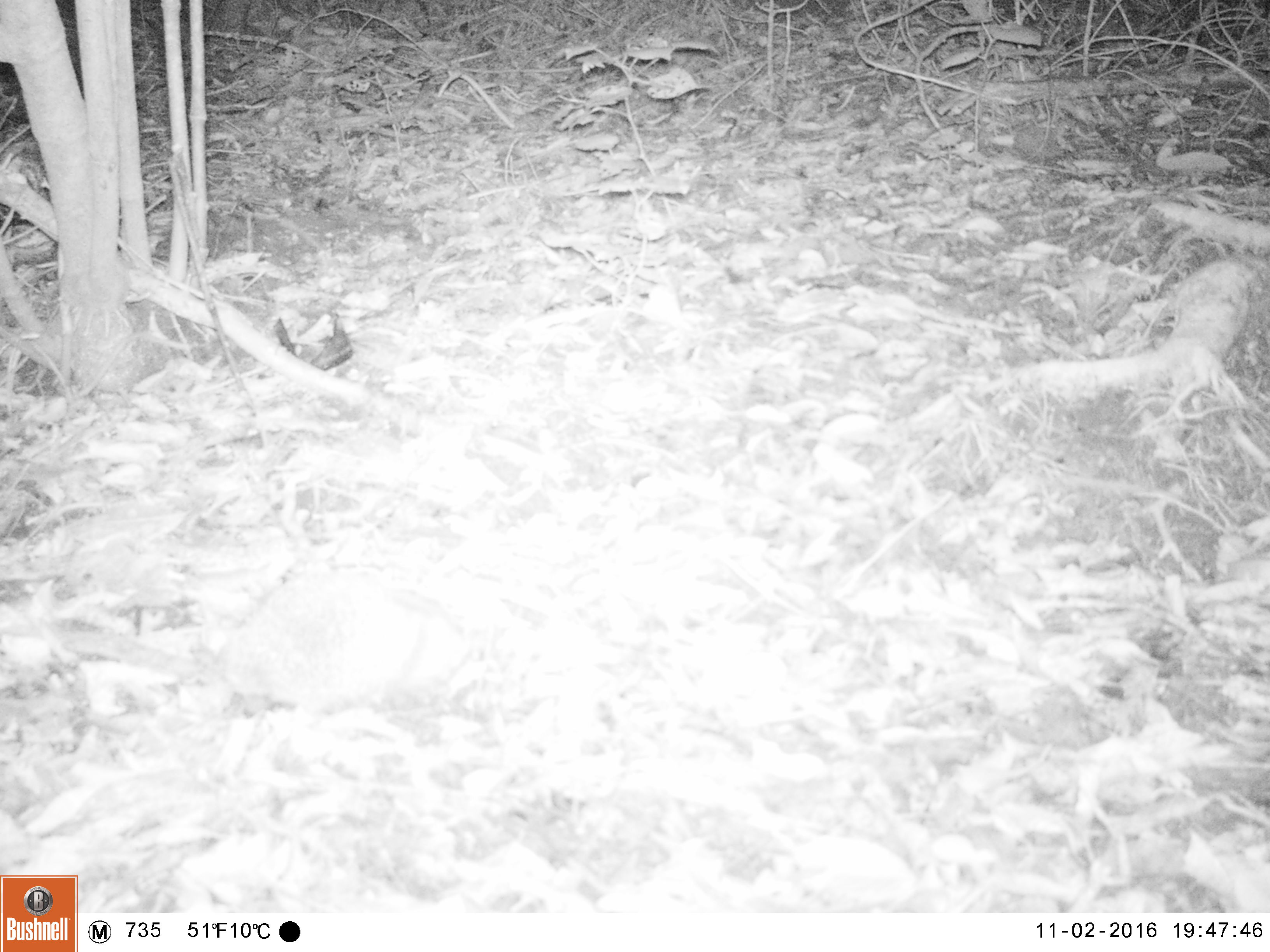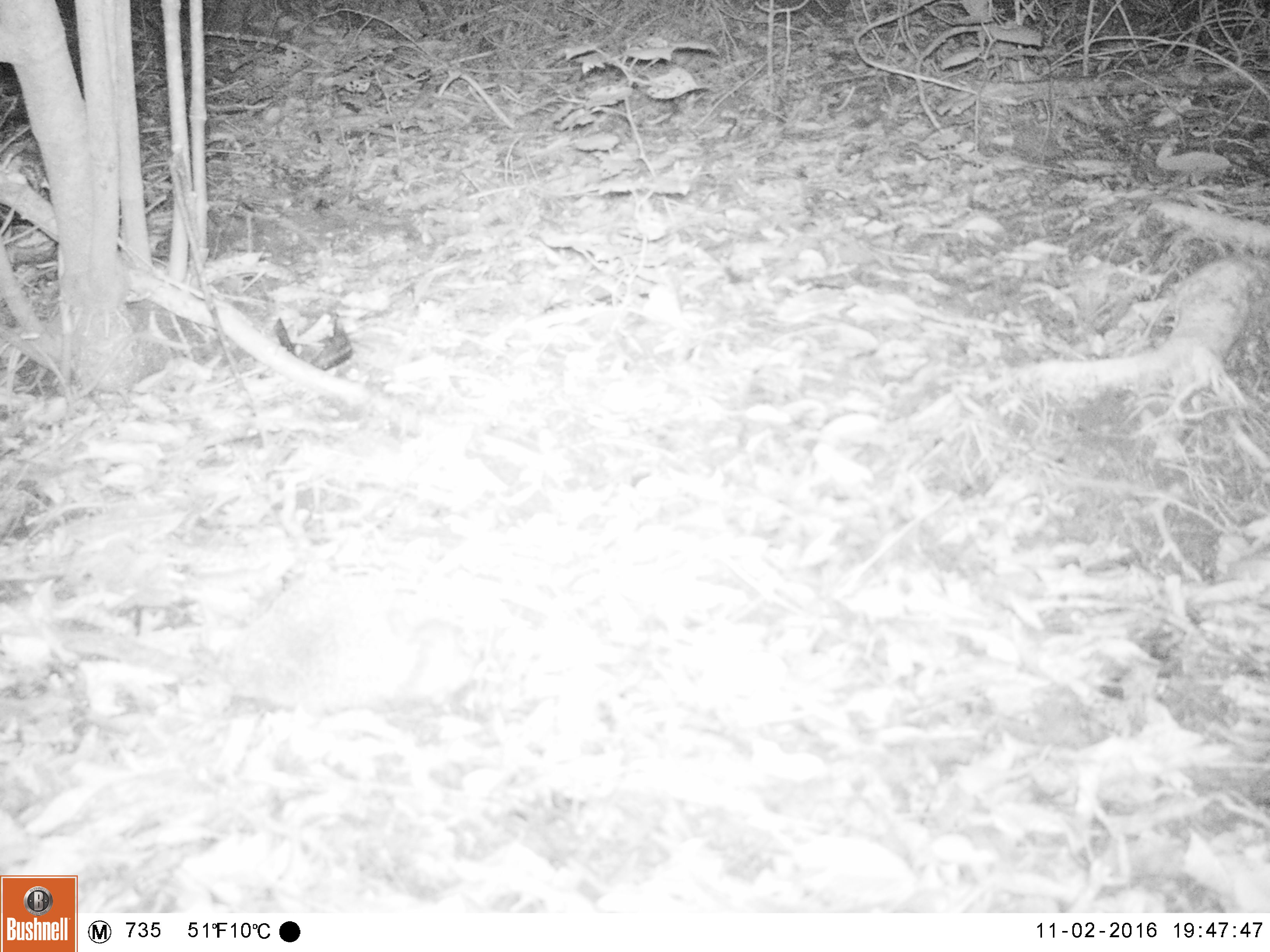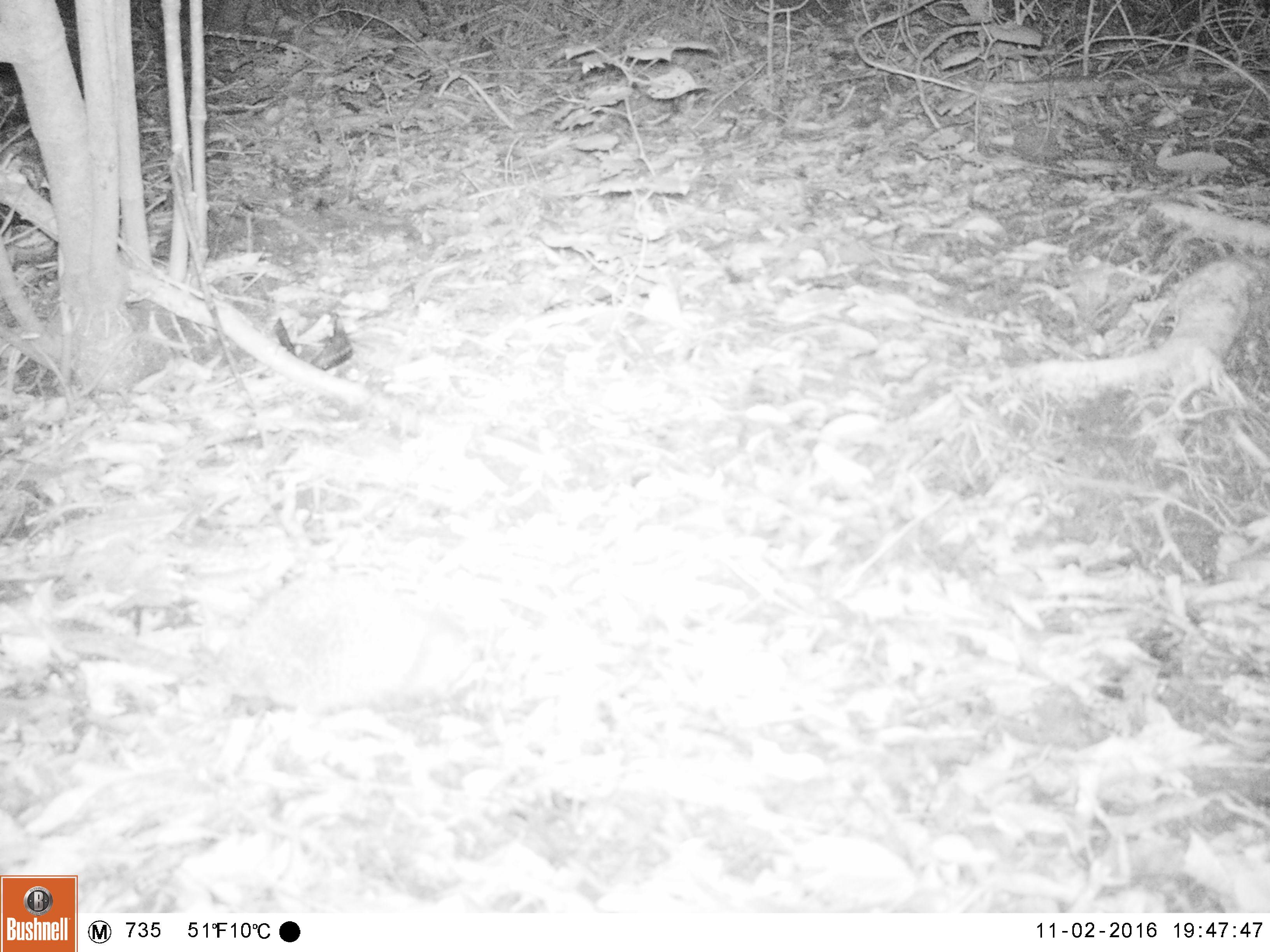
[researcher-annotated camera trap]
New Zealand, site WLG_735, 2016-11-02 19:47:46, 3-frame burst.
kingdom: Animalia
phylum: Chordata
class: Mammalia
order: Eulipotyphla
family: Erinaceidae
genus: Erinaceus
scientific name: Erinaceus europaeus europaeus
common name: european hedgehog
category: hedgehog